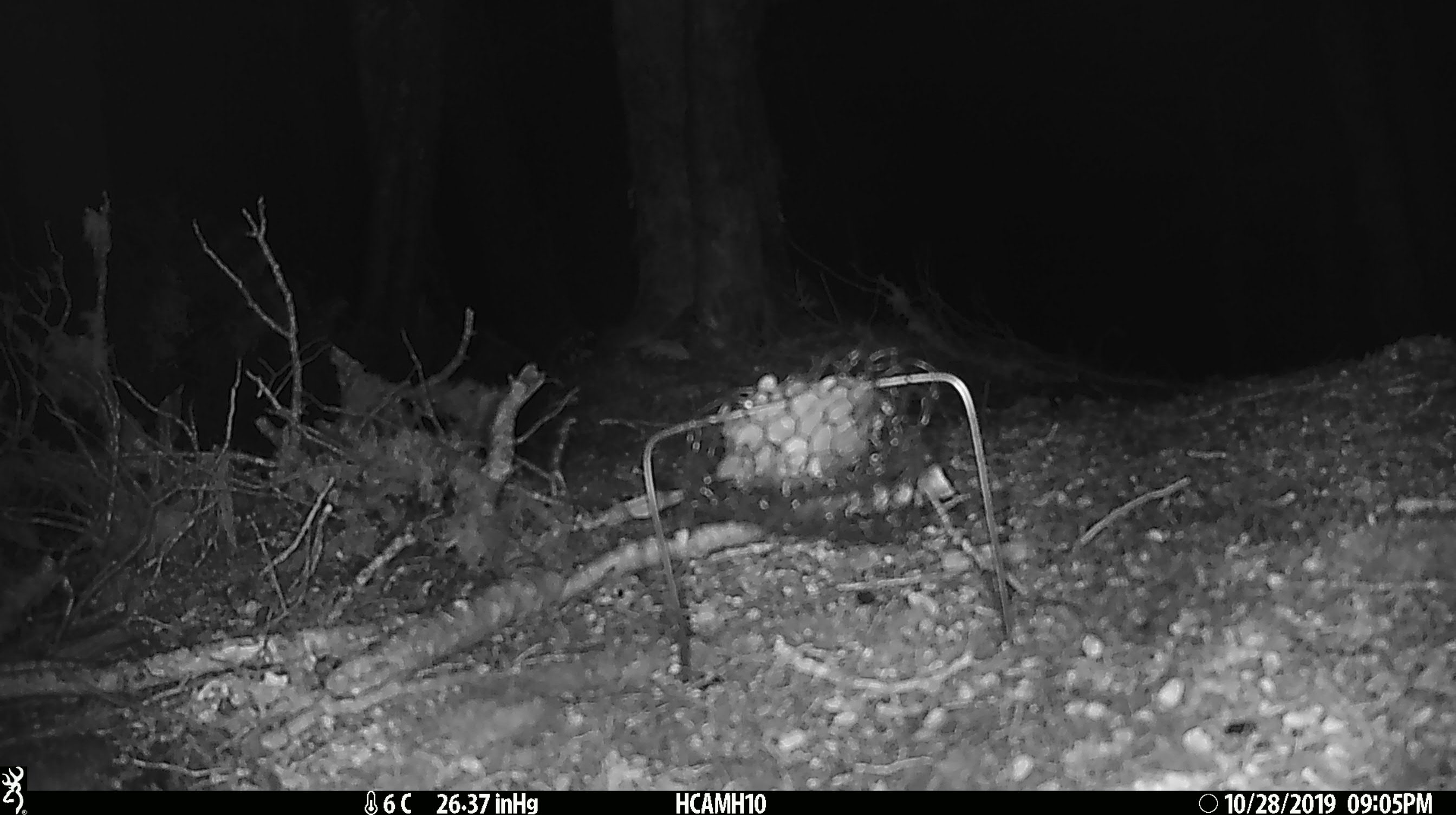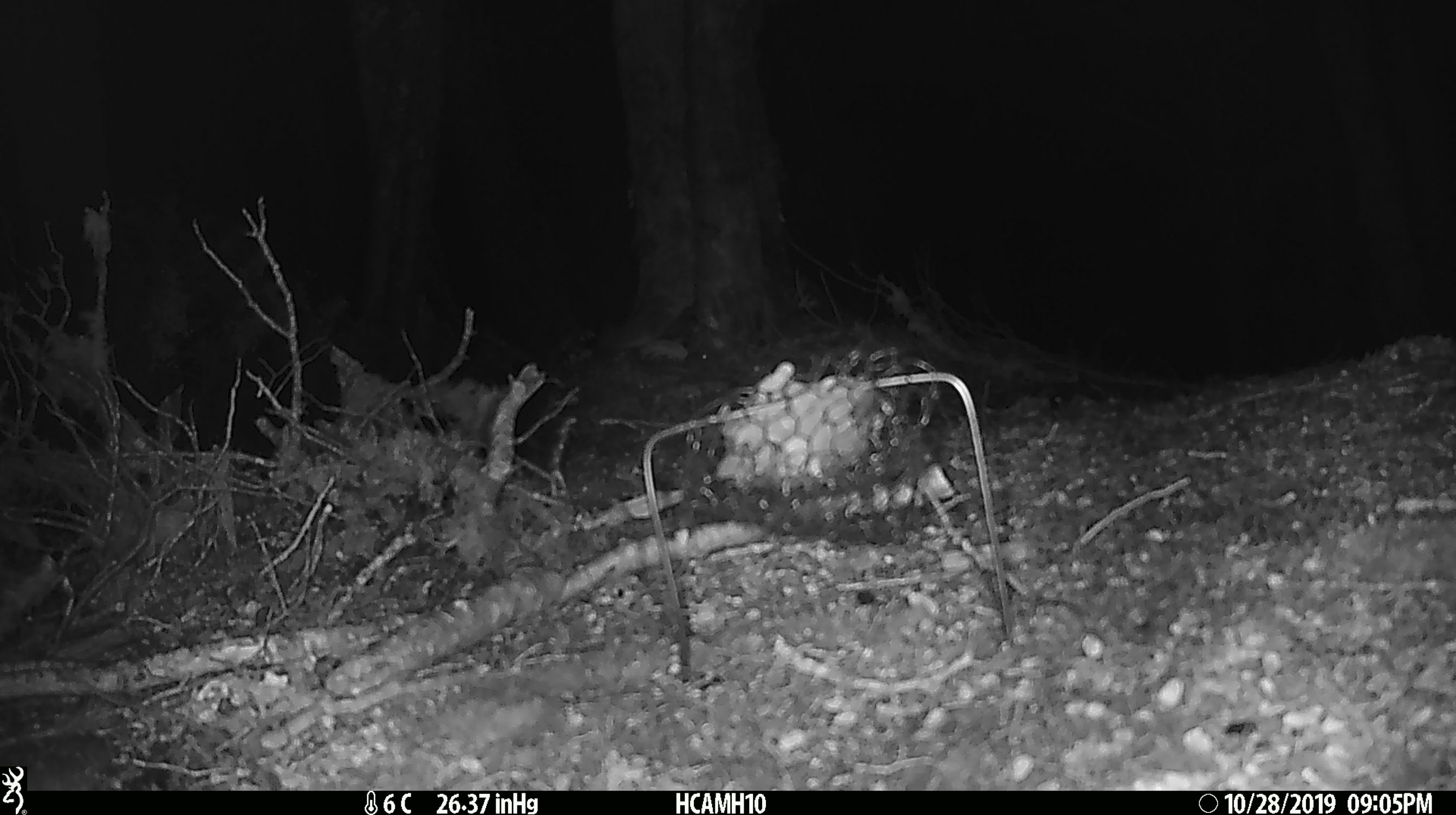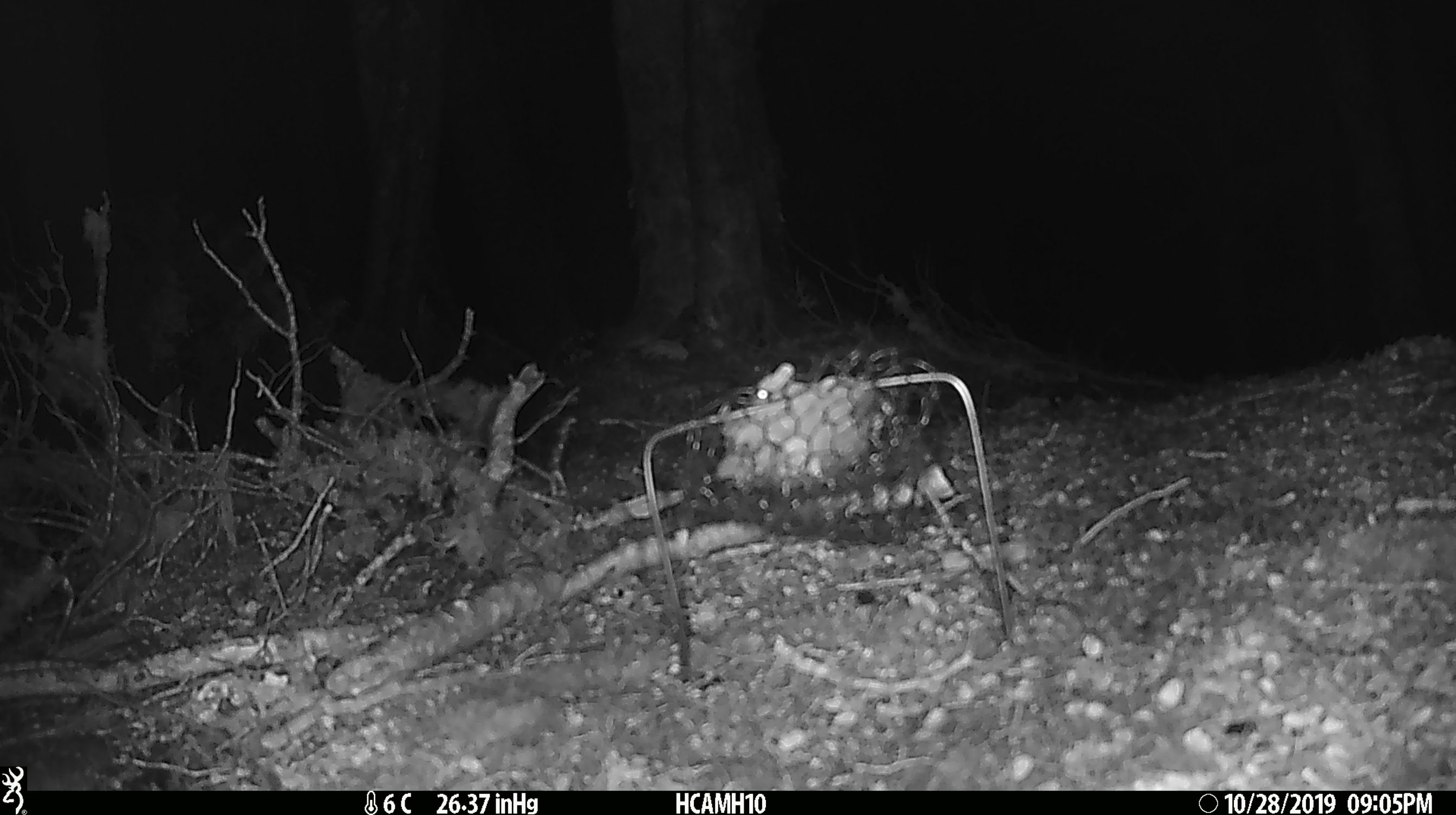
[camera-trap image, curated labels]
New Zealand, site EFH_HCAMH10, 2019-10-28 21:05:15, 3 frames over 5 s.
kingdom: Animalia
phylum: Chordata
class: Mammalia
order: Rodentia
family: Muridae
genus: Mus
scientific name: Mus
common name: mouse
Mouse (Mus).